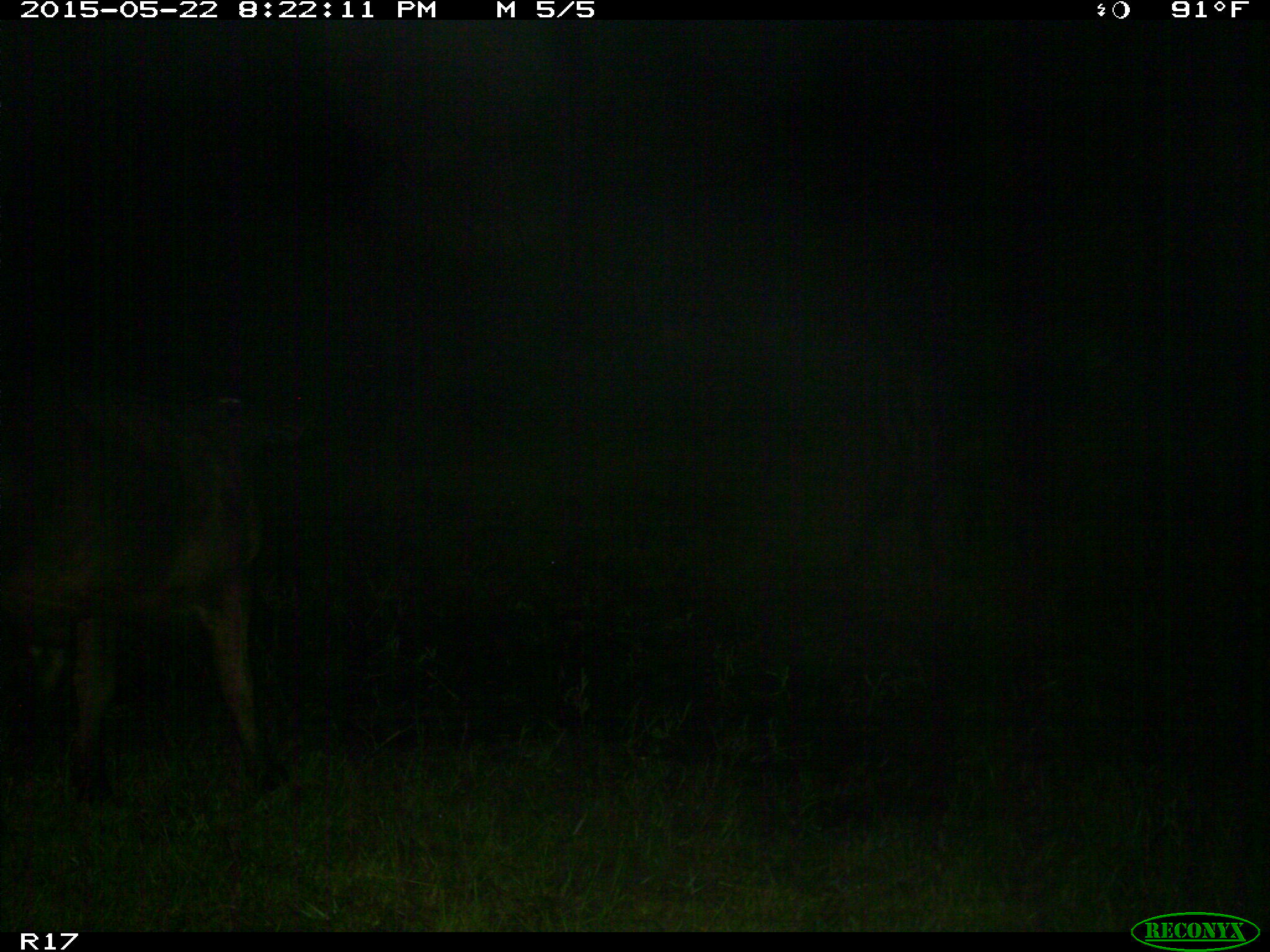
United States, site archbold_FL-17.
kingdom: Animalia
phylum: Chordata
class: Mammalia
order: Artiodactyla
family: Bovidae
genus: Bos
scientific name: Bos taurus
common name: domestic cow